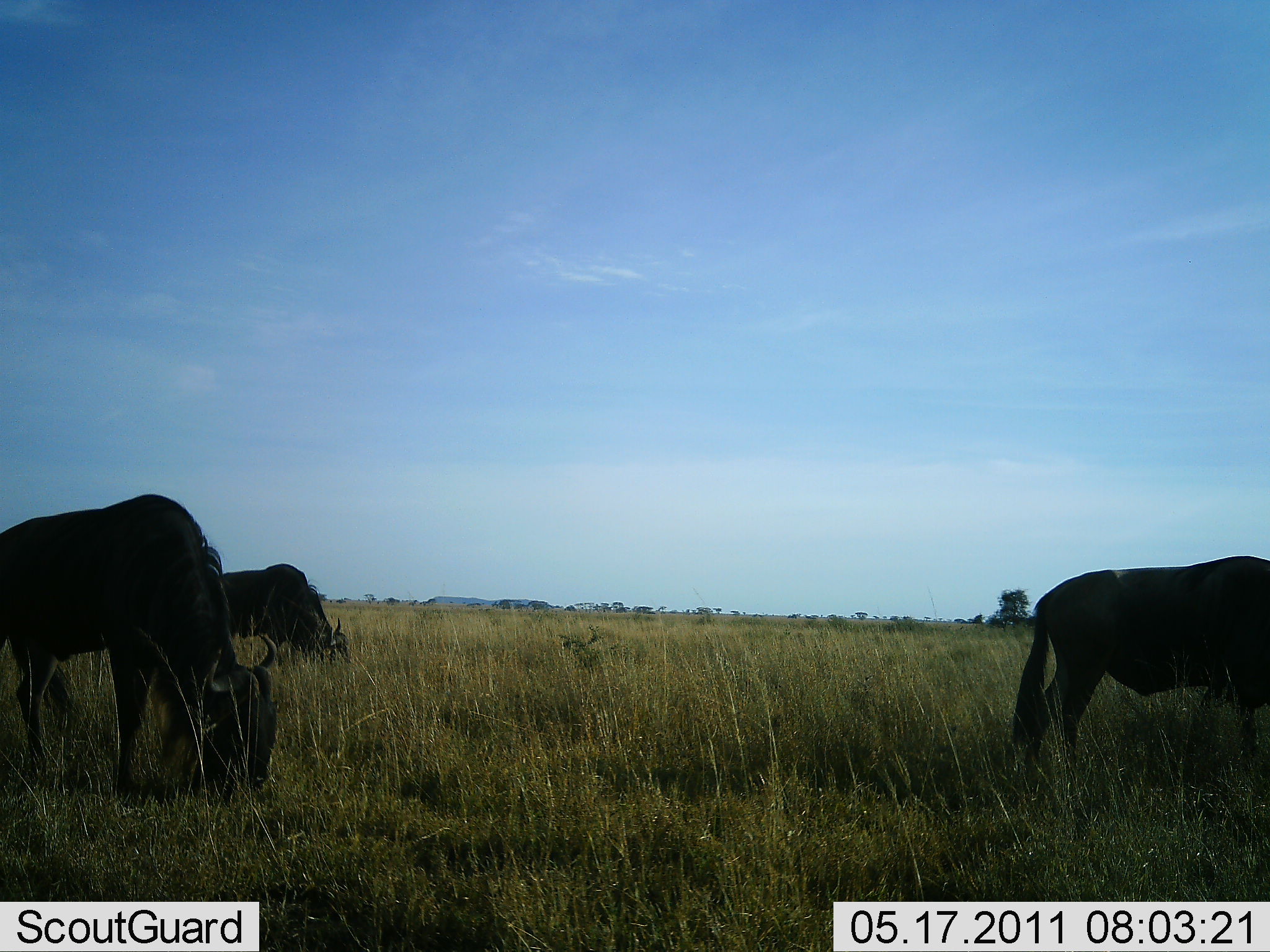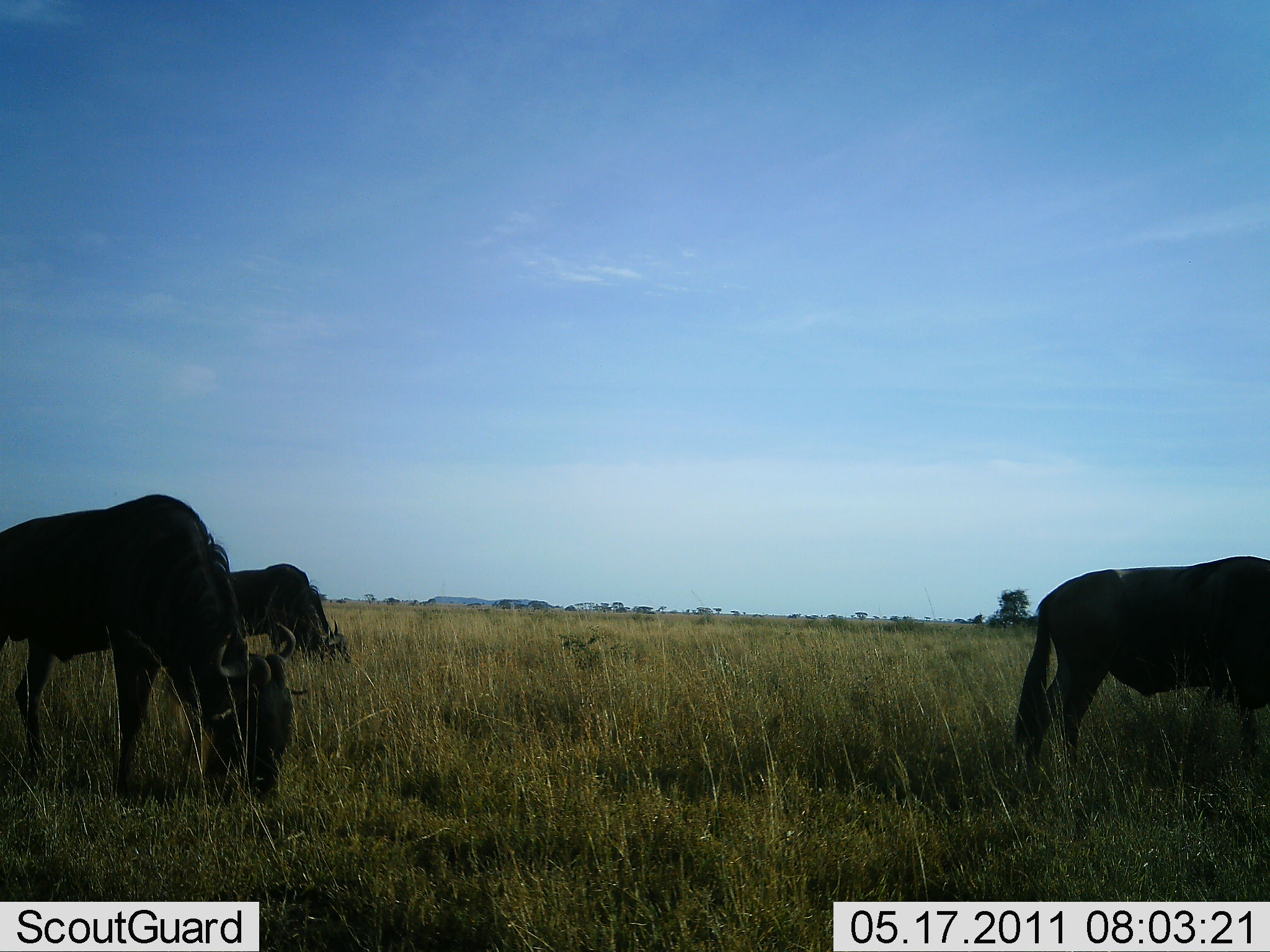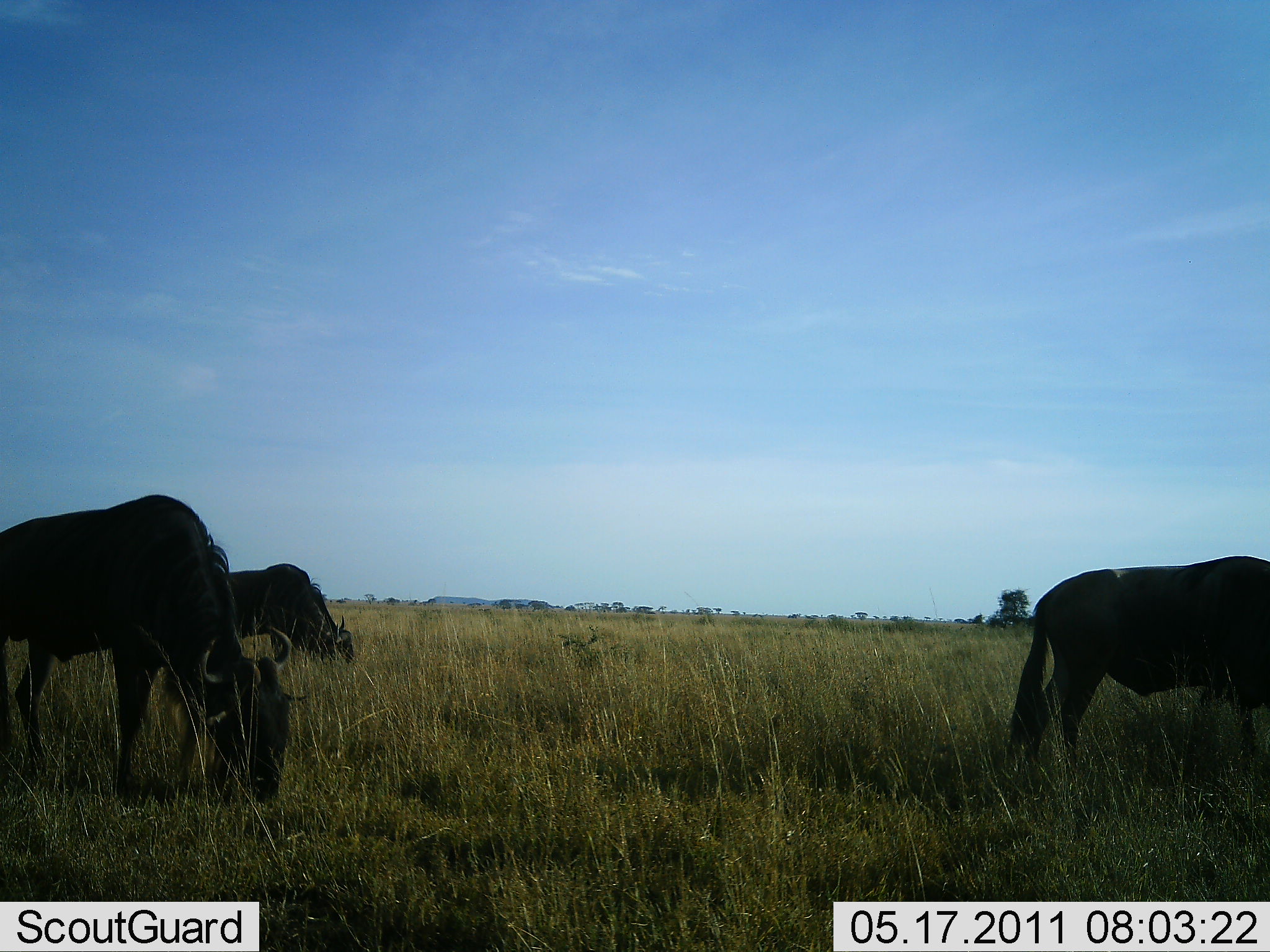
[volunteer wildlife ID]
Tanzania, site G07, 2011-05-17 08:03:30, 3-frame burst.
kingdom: Animalia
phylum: Chordata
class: Mammalia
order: Artiodactyla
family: Bovidae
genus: Connochaetes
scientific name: Connochaetes taurinus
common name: blue wildebeest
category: wildebeest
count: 3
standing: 15%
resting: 0%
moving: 8%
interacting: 0%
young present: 0%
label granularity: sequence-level